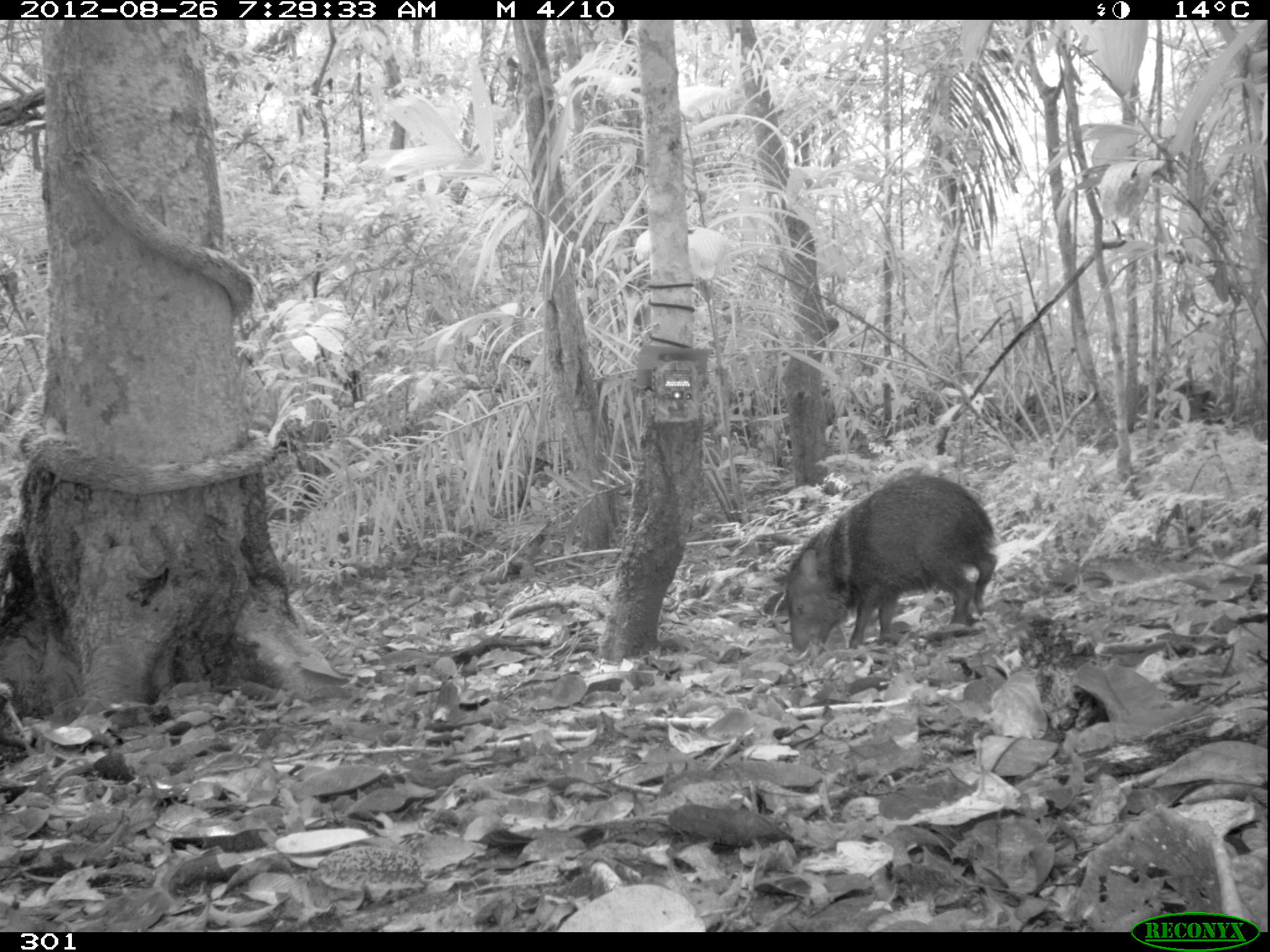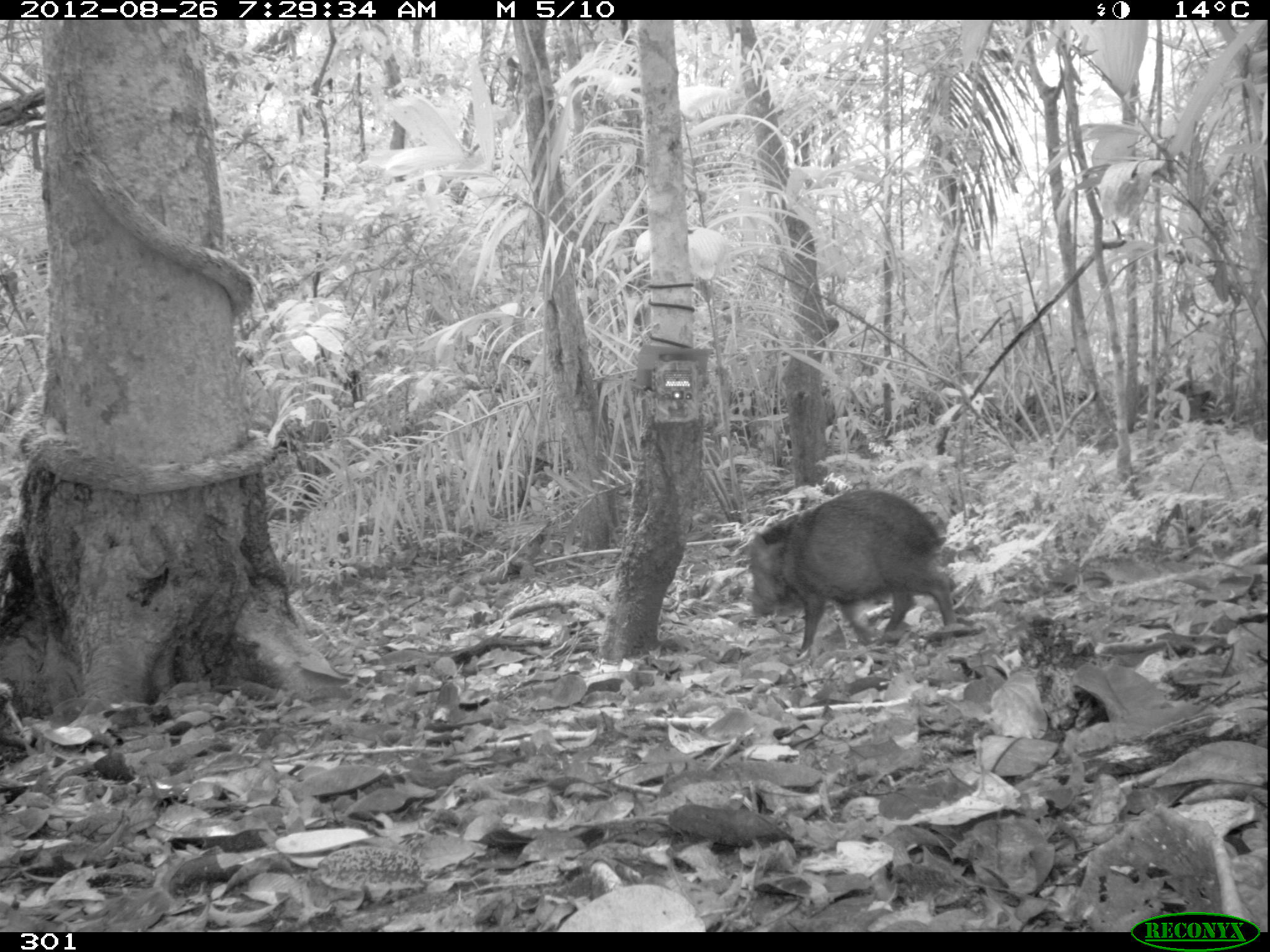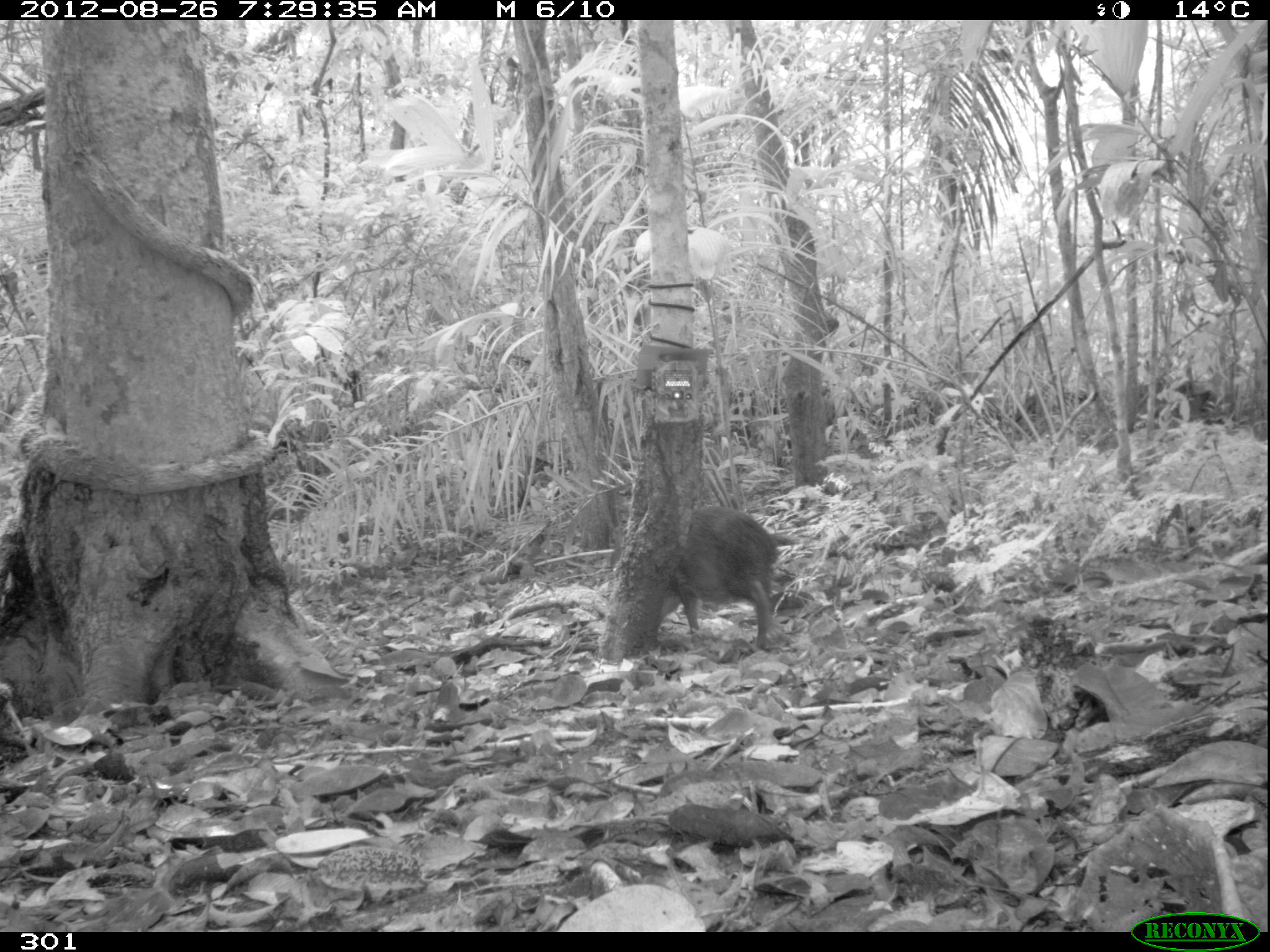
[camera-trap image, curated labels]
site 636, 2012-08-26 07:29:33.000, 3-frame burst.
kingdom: Animalia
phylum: Chordata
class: Mammalia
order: Artiodactyla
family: Tayassuidae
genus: Pecari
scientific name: Pecari tajacu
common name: collared peccary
Pecari tajacu (collared peccary).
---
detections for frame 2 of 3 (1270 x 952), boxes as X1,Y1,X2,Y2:
pecari tajacu: 746,488,952,652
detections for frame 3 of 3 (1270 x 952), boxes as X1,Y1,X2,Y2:
pecari tajacu: 610,507,784,649